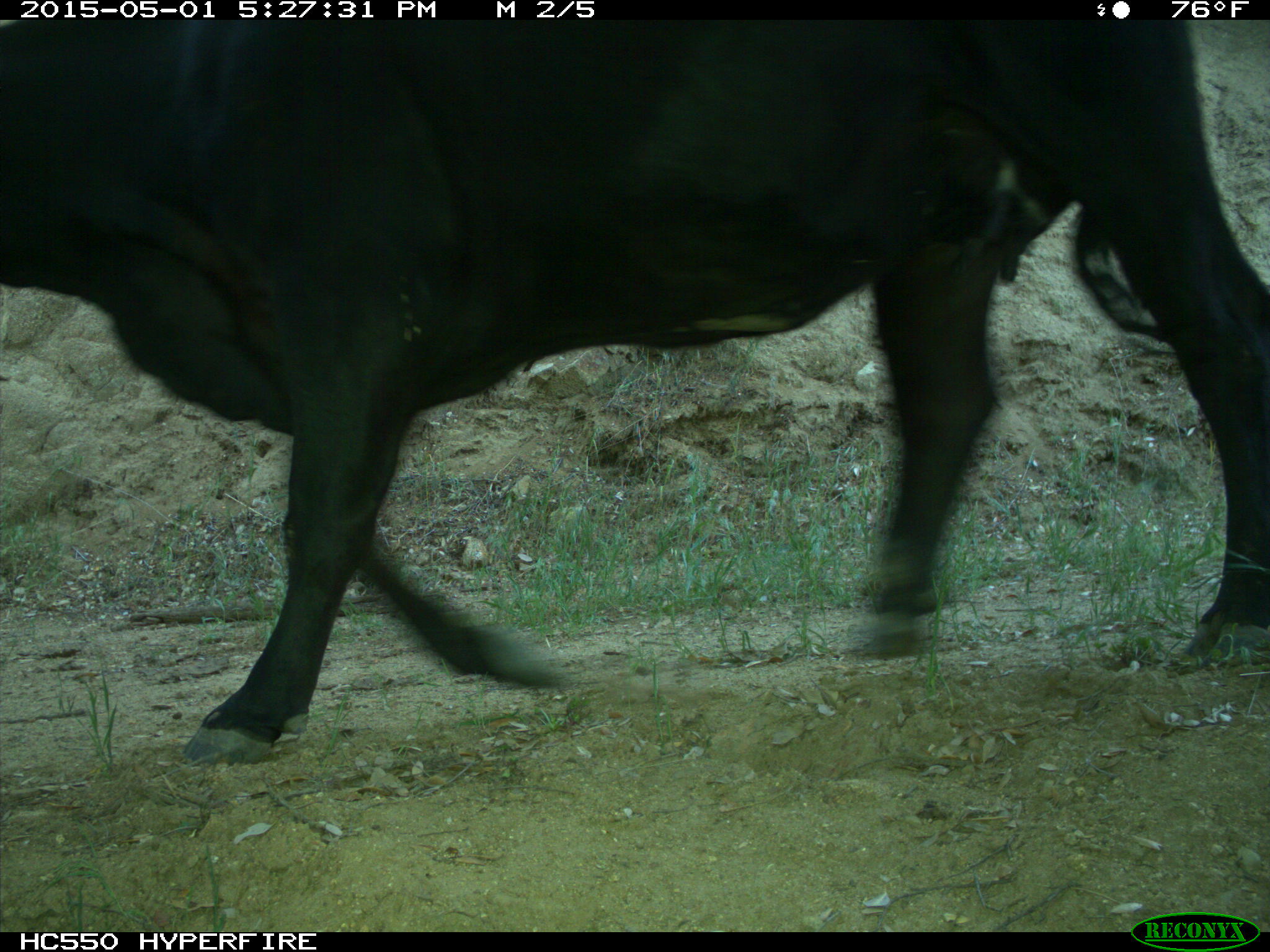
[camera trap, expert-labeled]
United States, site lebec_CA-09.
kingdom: Animalia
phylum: Chordata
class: Mammalia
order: Artiodactyla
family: Bovidae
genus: Bos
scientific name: Bos taurus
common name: domestic cow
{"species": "Bos taurus (domestic cow)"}